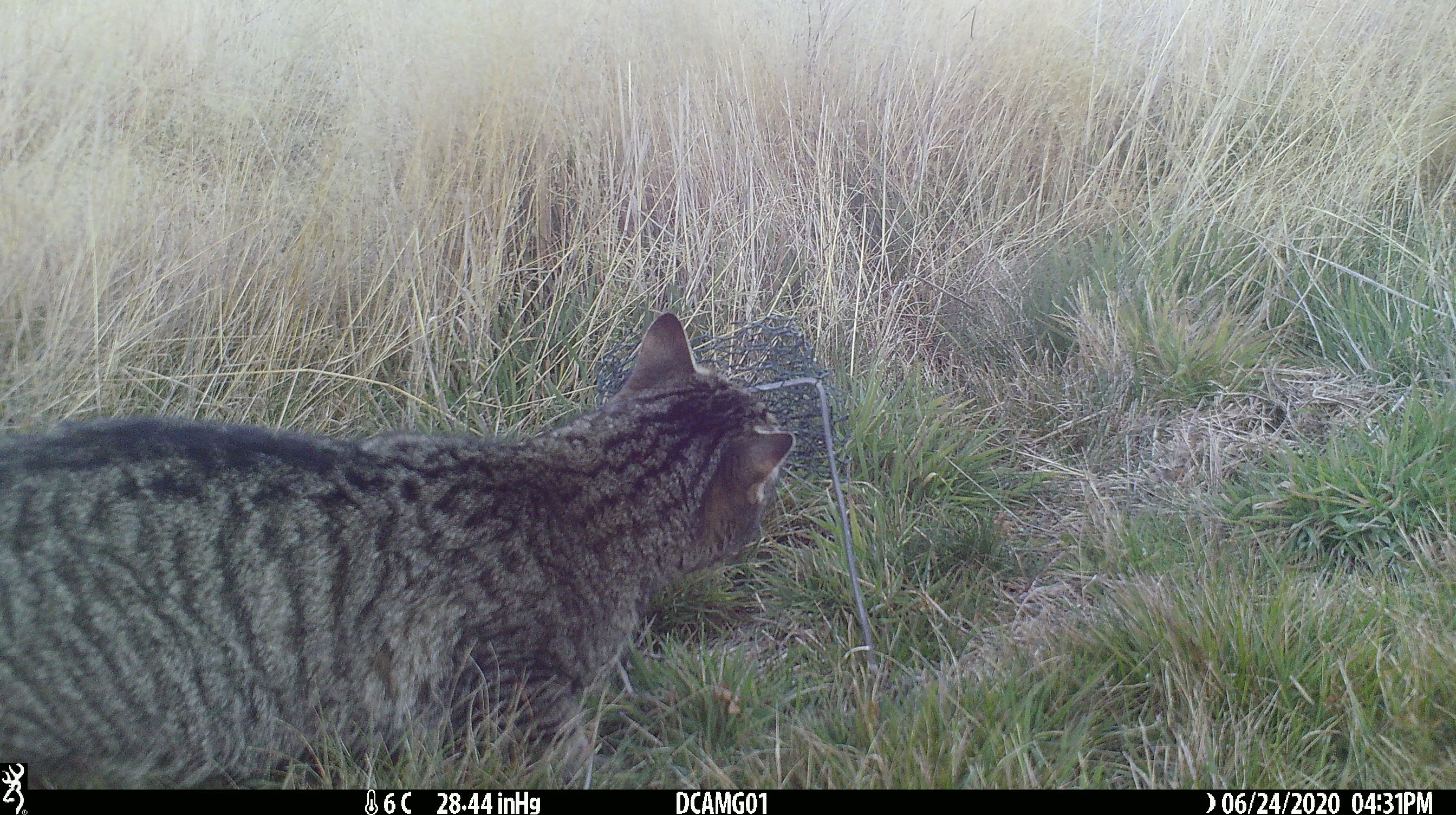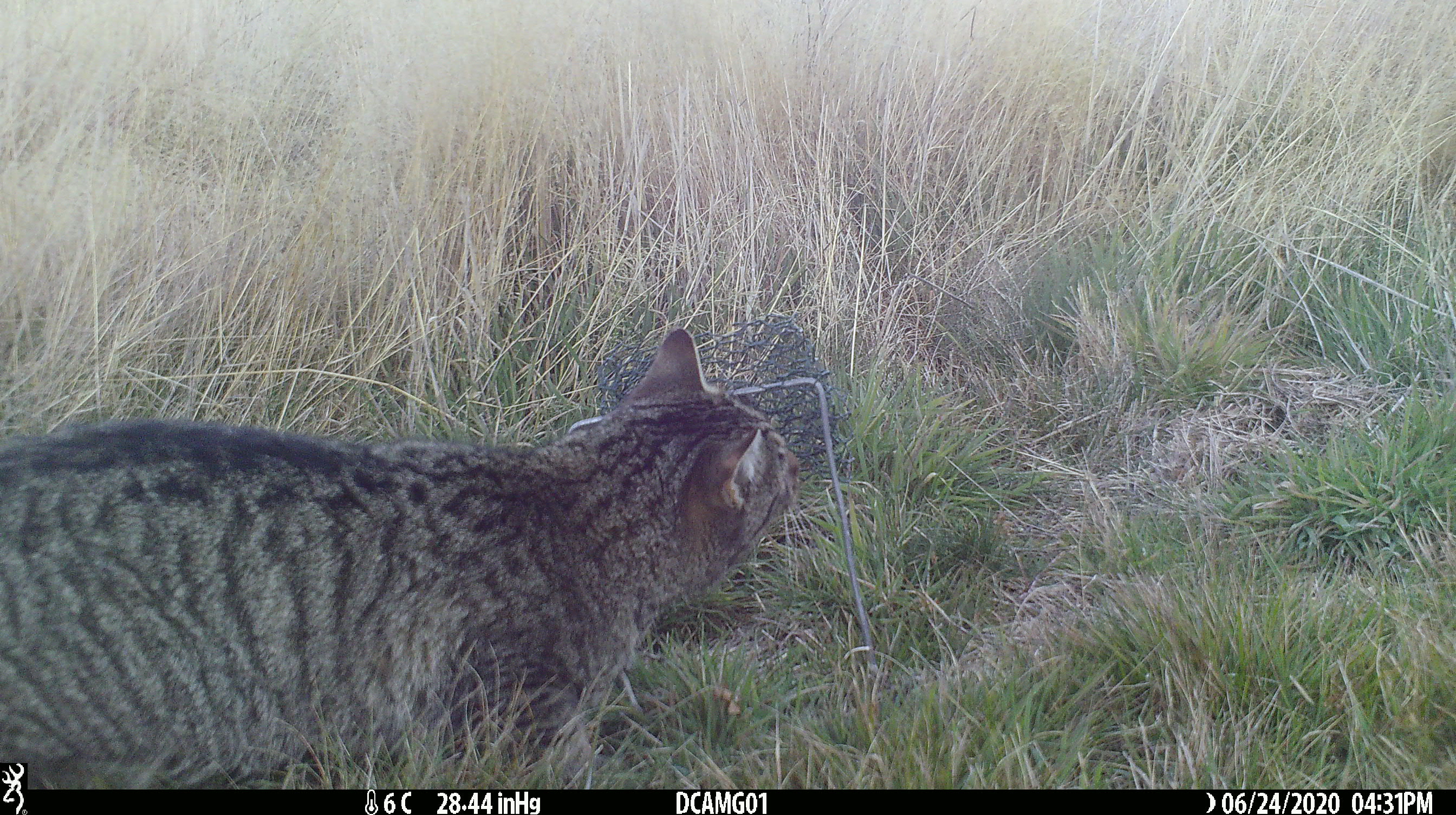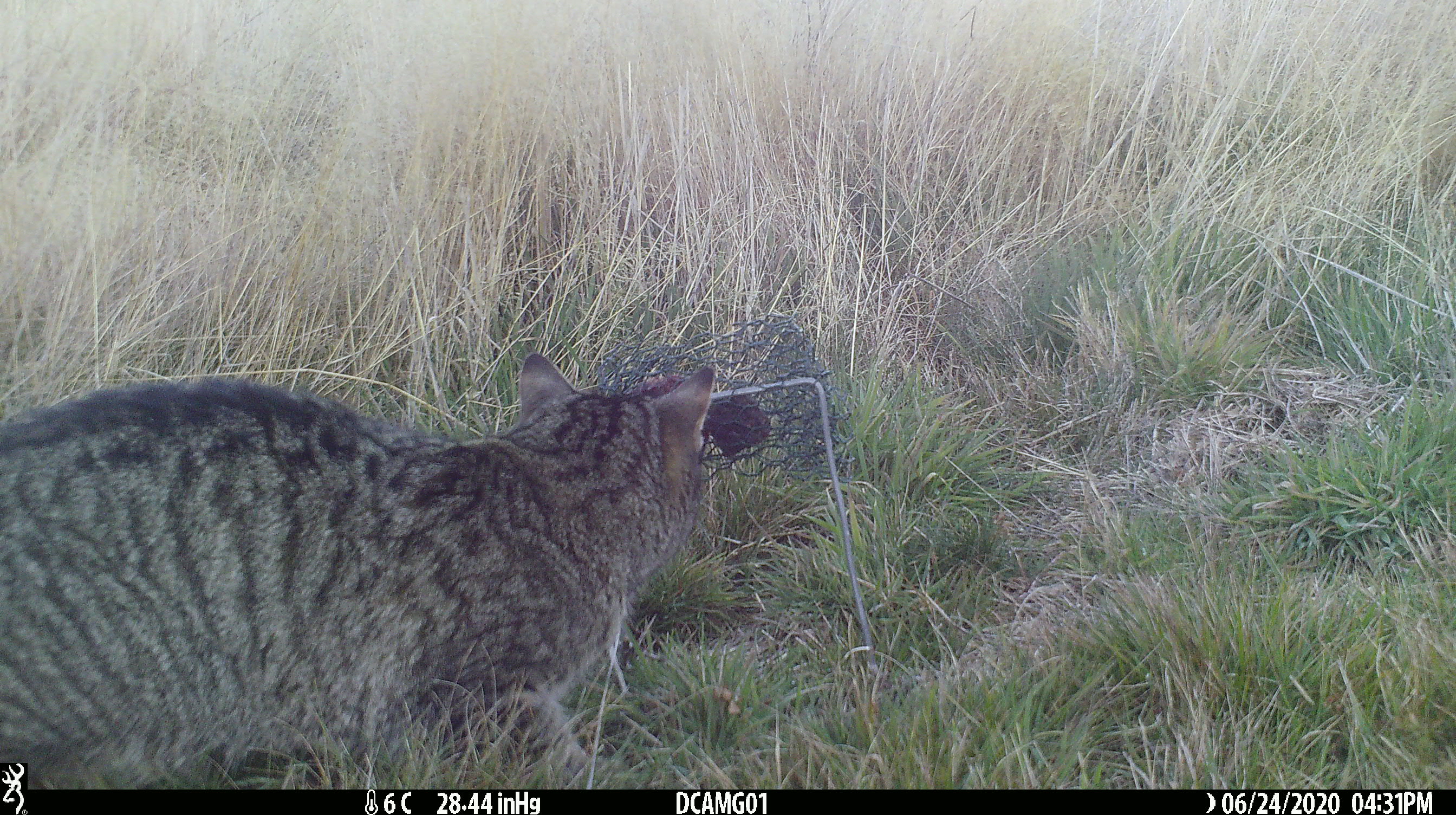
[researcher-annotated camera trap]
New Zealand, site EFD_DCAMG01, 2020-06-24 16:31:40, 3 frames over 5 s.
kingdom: Animalia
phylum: Chordata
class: Mammalia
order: Carnivora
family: Felidae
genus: Felis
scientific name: Felis catus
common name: domestic cat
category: cat